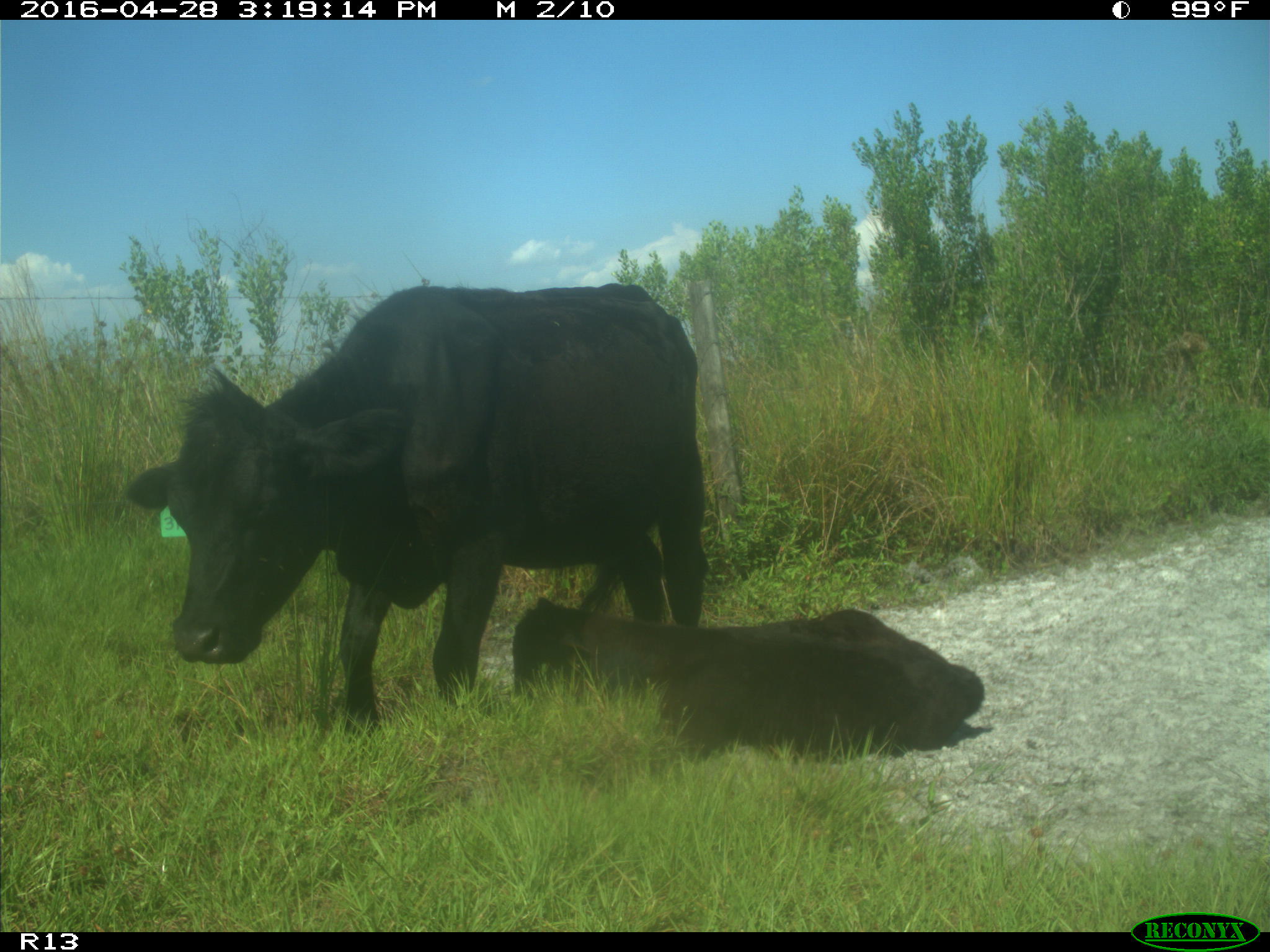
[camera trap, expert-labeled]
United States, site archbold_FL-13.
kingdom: Animalia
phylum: Chordata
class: Mammalia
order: Artiodactyla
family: Bovidae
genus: Bos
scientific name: Bos taurus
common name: domestic cow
Bos taurus (domestic cow).